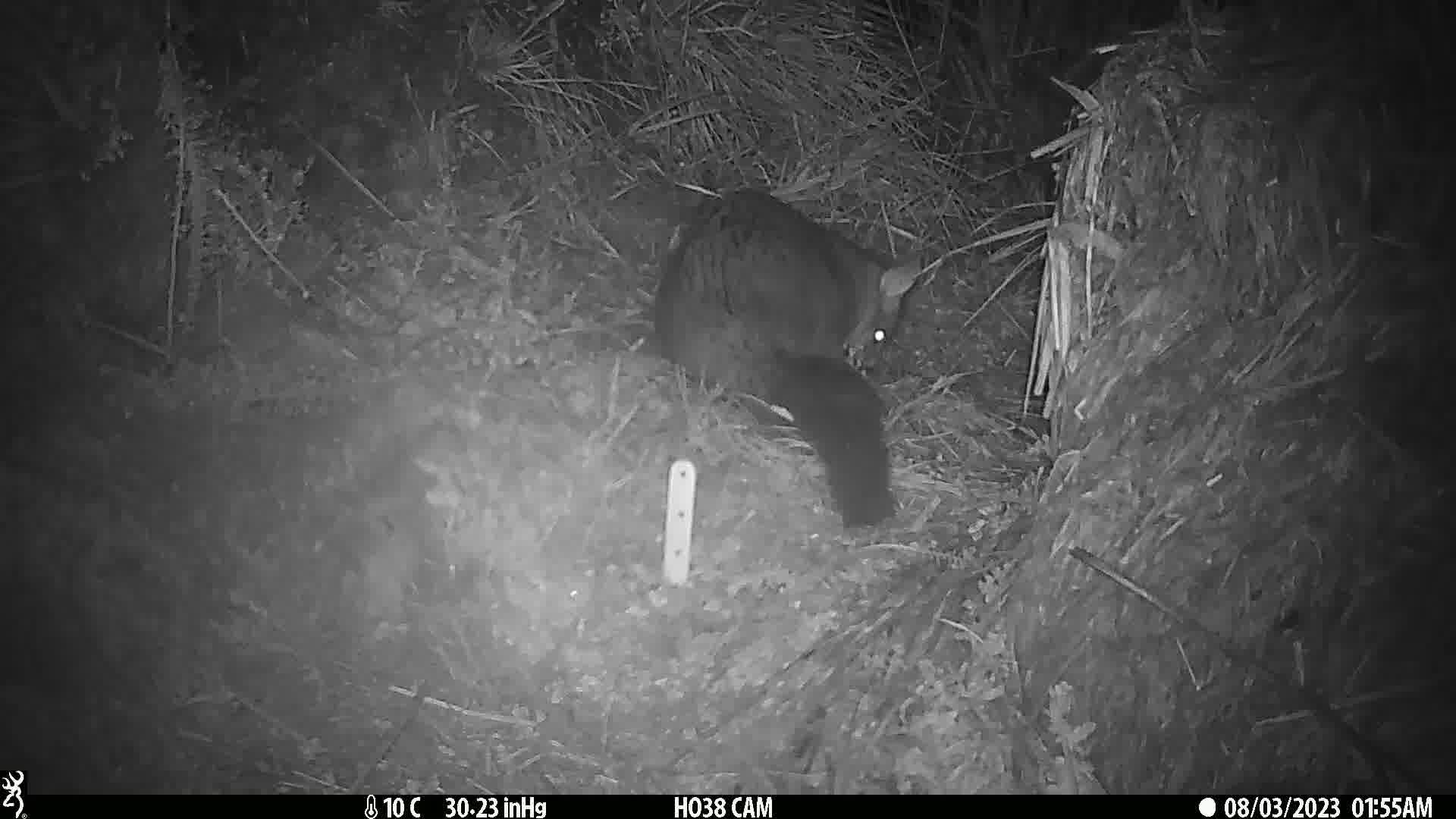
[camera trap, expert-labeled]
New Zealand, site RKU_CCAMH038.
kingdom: Animalia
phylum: Chordata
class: Mammalia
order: Diprotodontia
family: Phalangeridae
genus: Trichosurus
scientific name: Trichosurus vulpecula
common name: common brushtail possum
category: possum